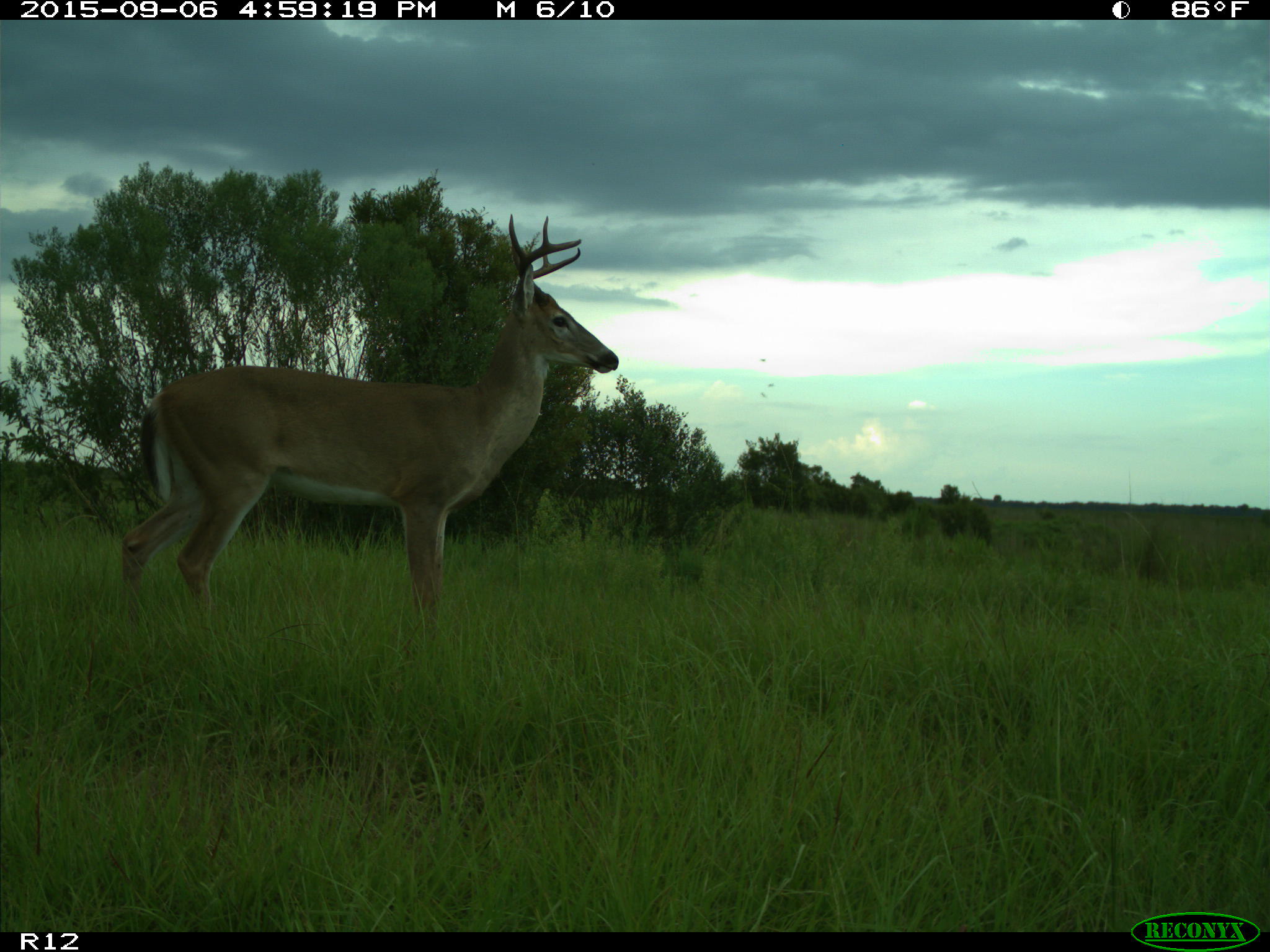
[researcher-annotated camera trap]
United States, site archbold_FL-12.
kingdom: Animalia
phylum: Chordata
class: Mammalia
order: Artiodactyla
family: Cervidae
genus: Odocoileus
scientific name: Odocoileus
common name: deer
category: unidentified deer